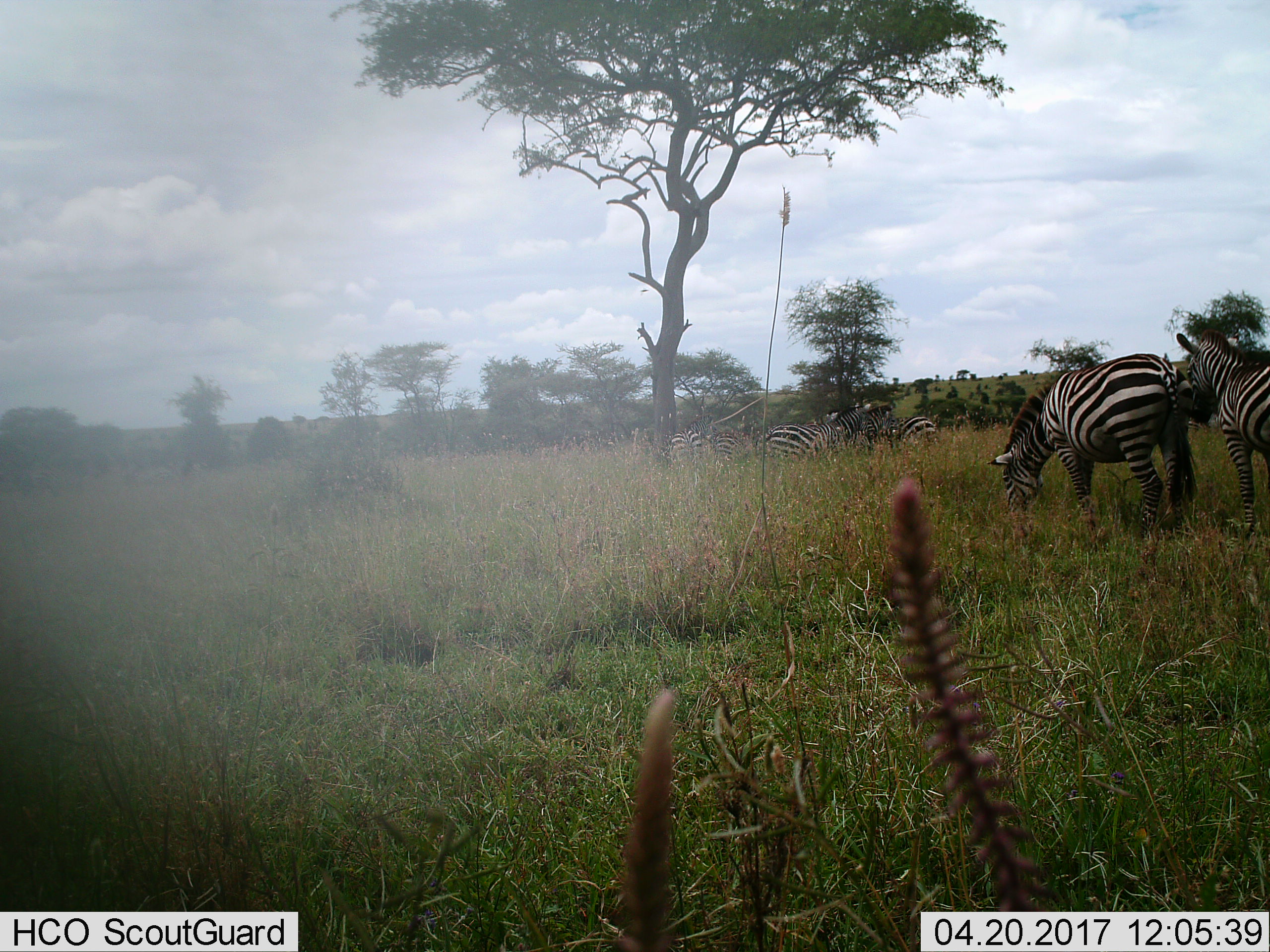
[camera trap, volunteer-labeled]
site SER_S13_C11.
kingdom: Animalia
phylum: Chordata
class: Mammalia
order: Perissodactyla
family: Equidae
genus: Equus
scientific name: Equus quagga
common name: plains zebra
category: zebraplains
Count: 8.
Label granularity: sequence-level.